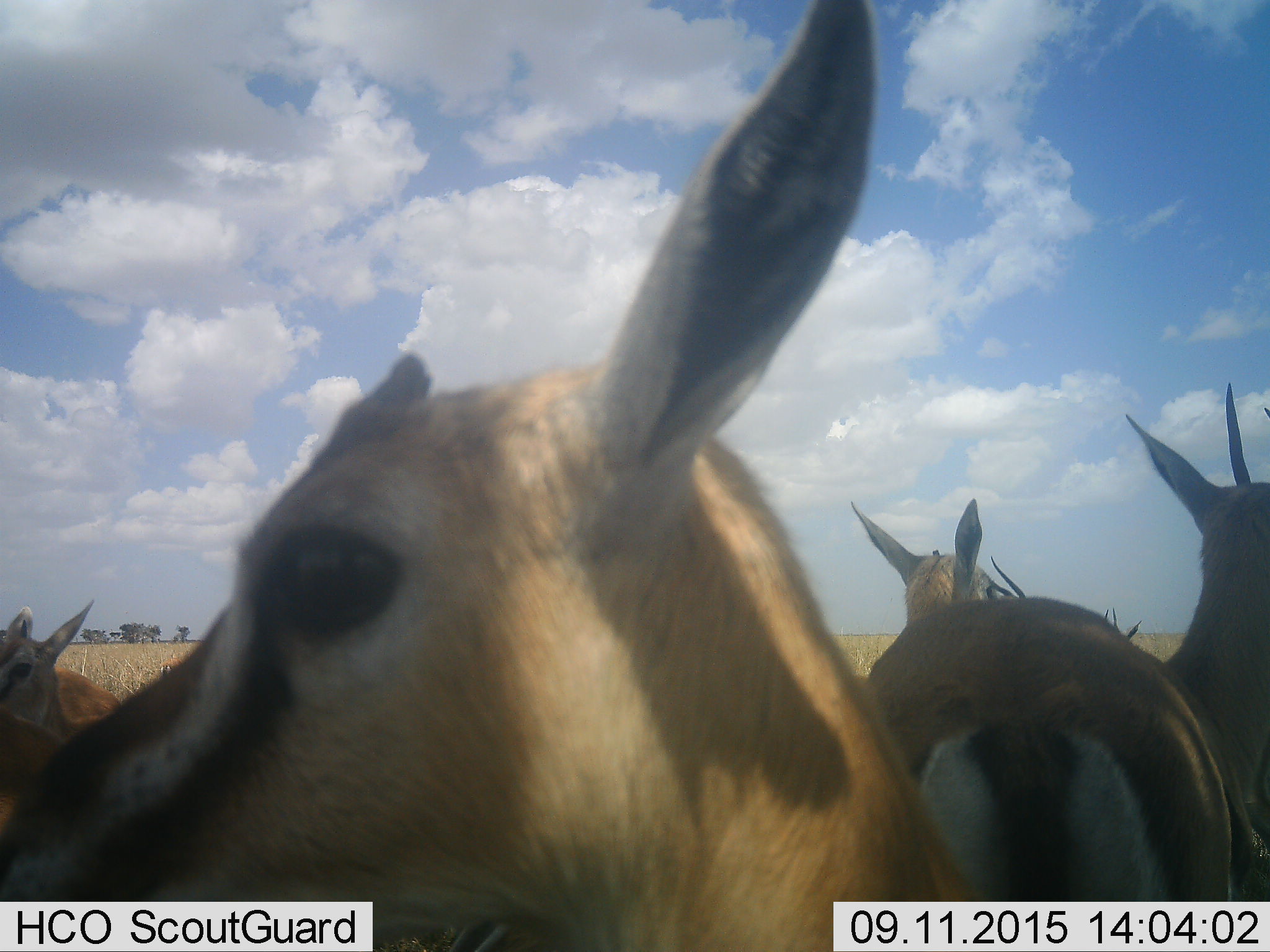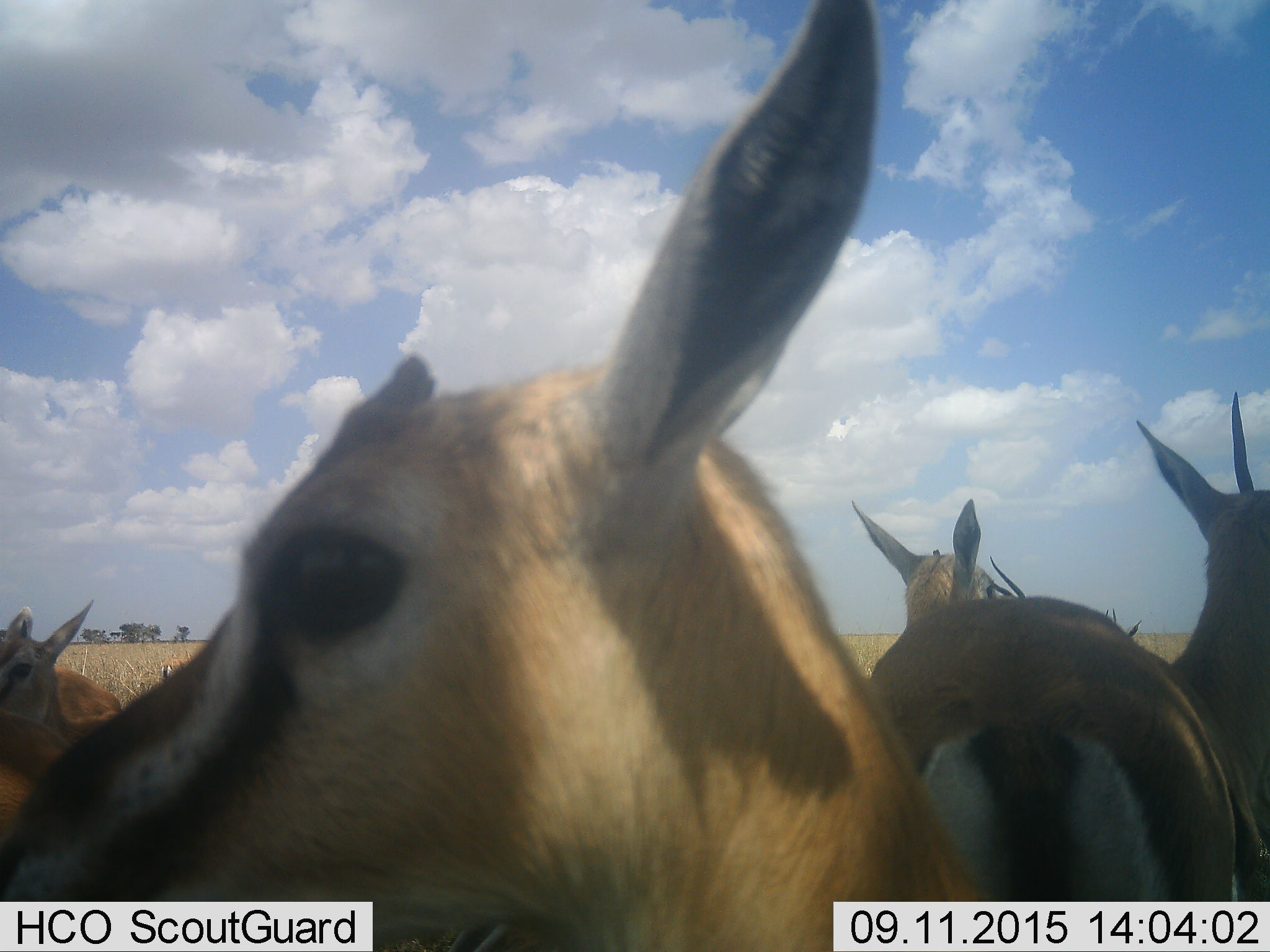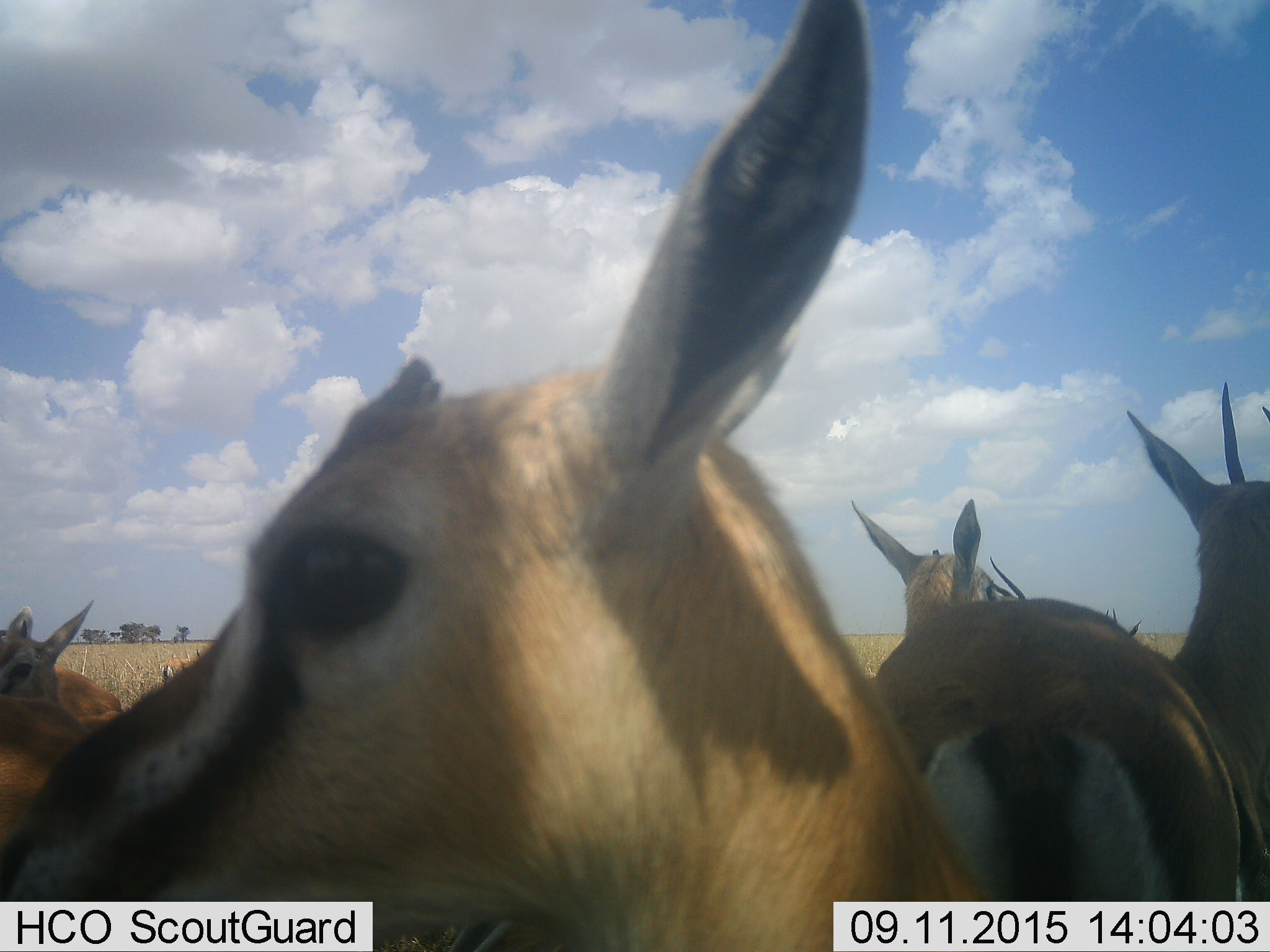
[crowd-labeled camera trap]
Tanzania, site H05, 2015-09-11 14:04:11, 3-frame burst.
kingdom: Animalia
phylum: Chordata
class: Mammalia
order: Artiodactyla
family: Bovidae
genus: Eudorcas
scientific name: Eudorcas thomsonii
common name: thomson's gazelle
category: gazellethomsons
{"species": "gazellethomsons (thomson's gazelle) (Eudorcas thomsonii)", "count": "7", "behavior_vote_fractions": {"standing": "100%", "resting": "10%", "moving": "10%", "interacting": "0%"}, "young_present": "30%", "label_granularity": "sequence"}